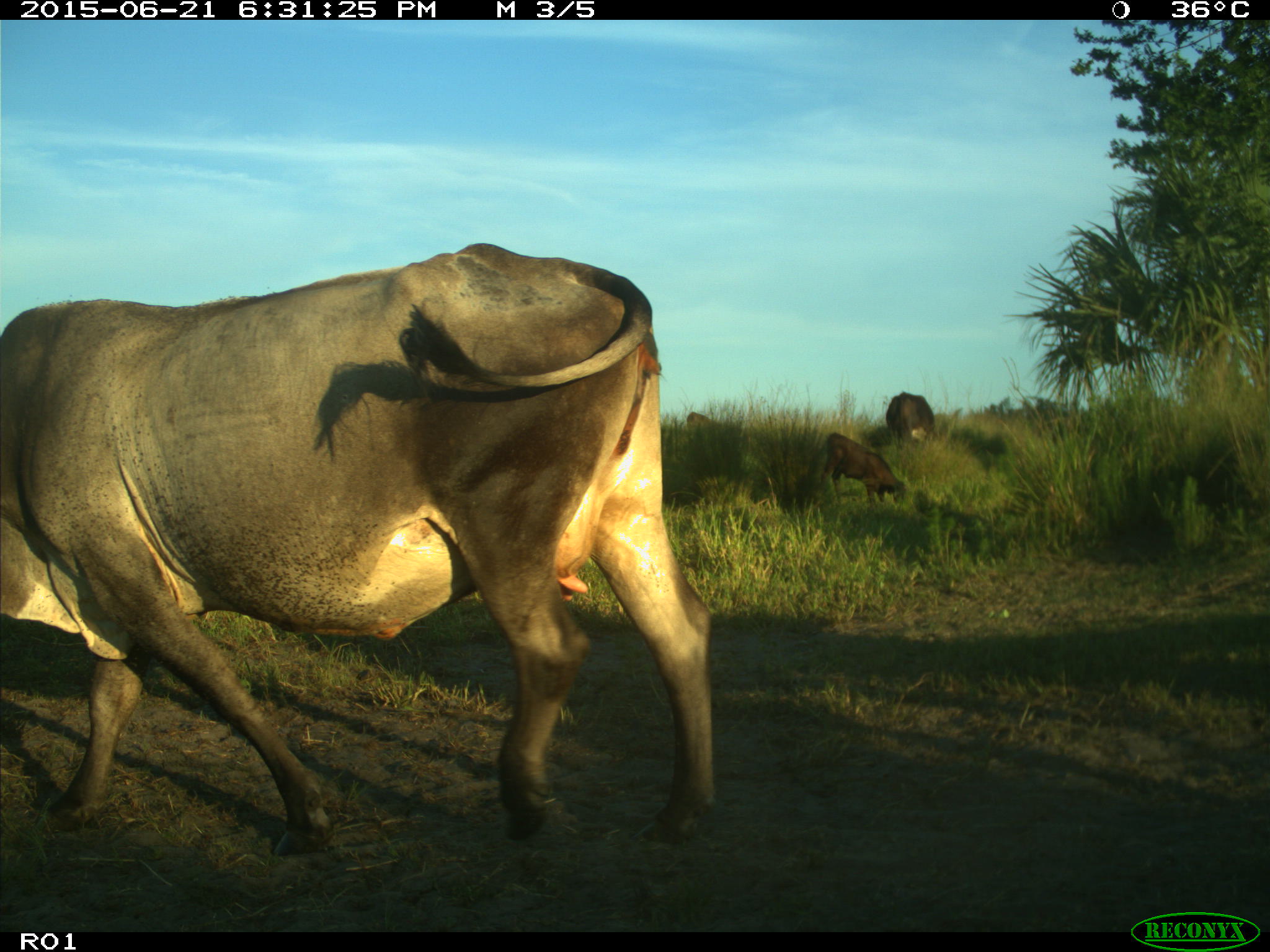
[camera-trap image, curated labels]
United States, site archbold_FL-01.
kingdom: Animalia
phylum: Chordata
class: Mammalia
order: Artiodactyla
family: Bovidae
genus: Bos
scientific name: Bos taurus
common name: domestic cow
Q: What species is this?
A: Bos taurus (domestic cow).